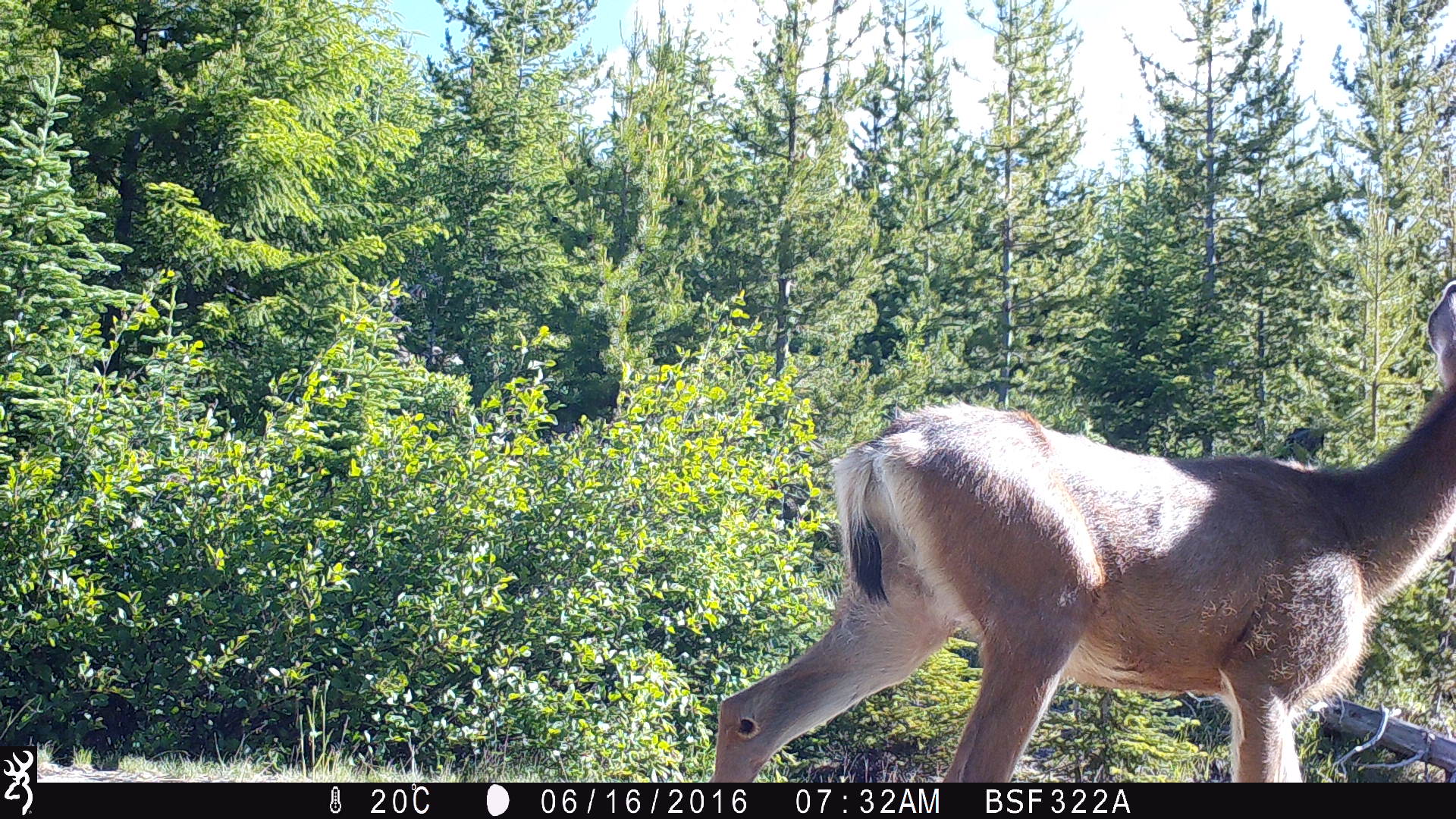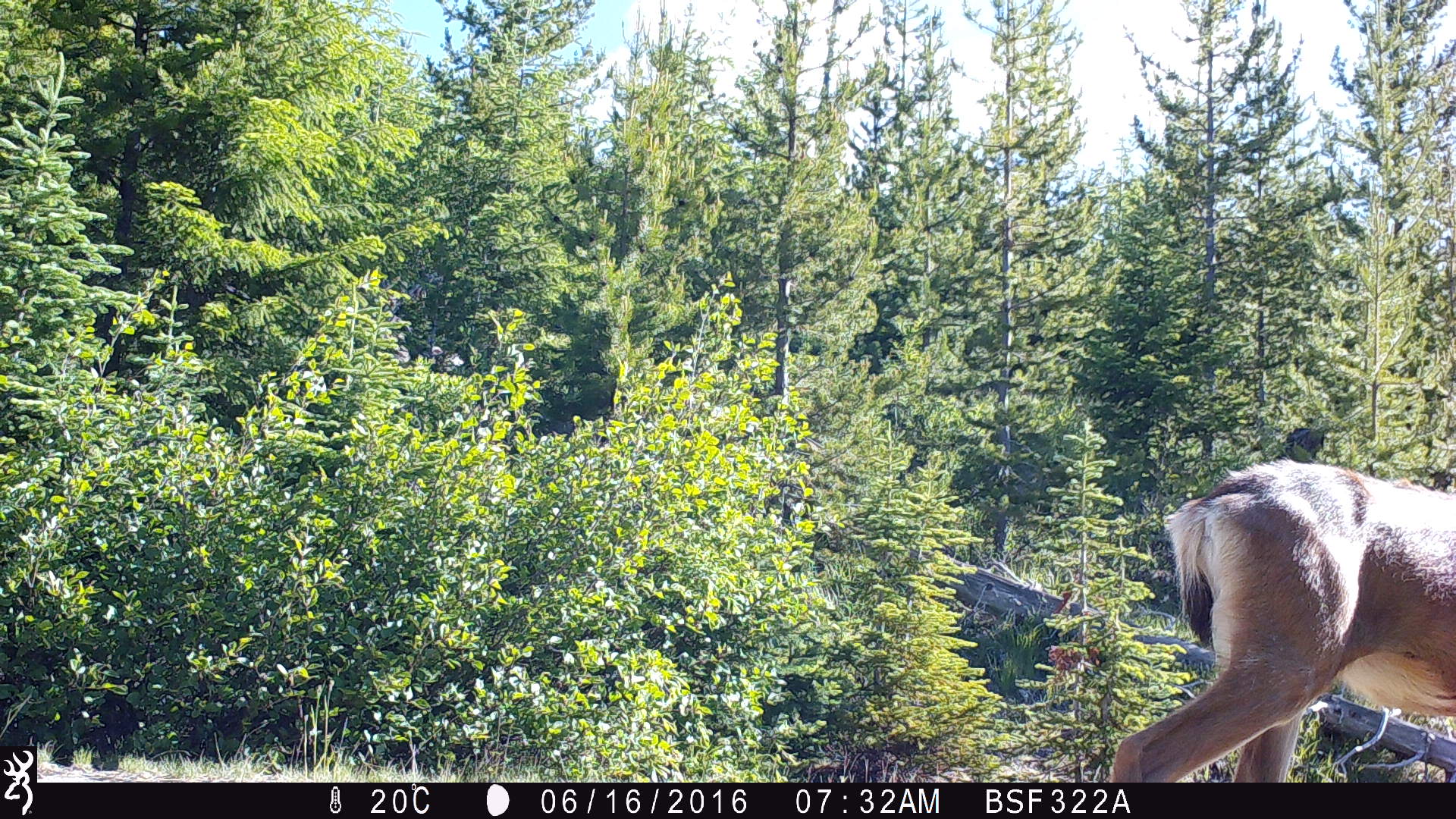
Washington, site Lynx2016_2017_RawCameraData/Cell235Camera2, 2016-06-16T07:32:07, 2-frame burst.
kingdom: Animalia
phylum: Chordata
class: Mammalia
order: Artiodactyla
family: Cervidae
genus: Odocoileus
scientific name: Odocoileus hemionus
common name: mule deer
Odocoileus hemionus (mule deer). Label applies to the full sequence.